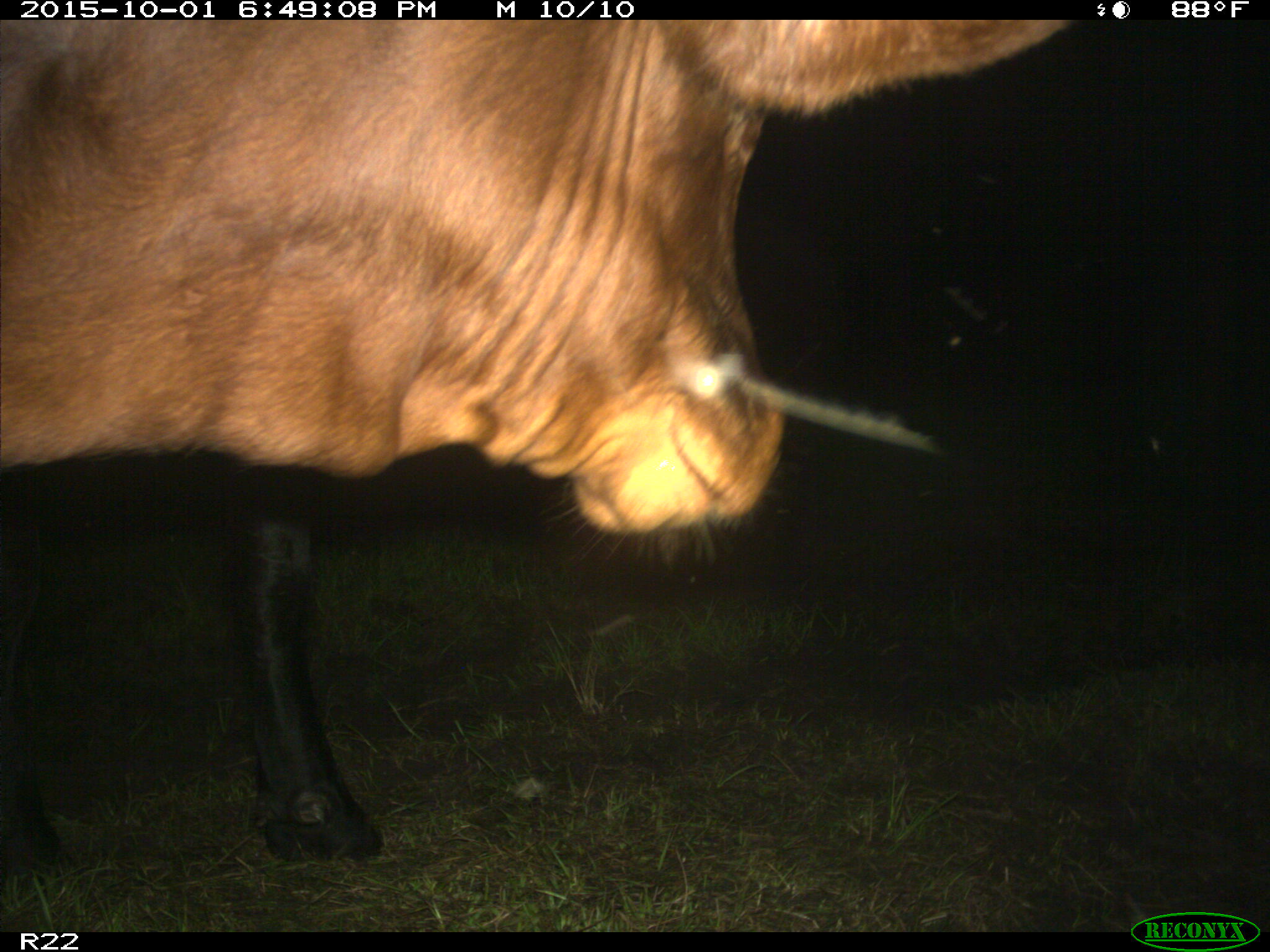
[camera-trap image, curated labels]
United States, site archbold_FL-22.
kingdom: Animalia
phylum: Chordata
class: Mammalia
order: Artiodactyla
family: Bovidae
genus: Bos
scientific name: Bos taurus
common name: domestic cow